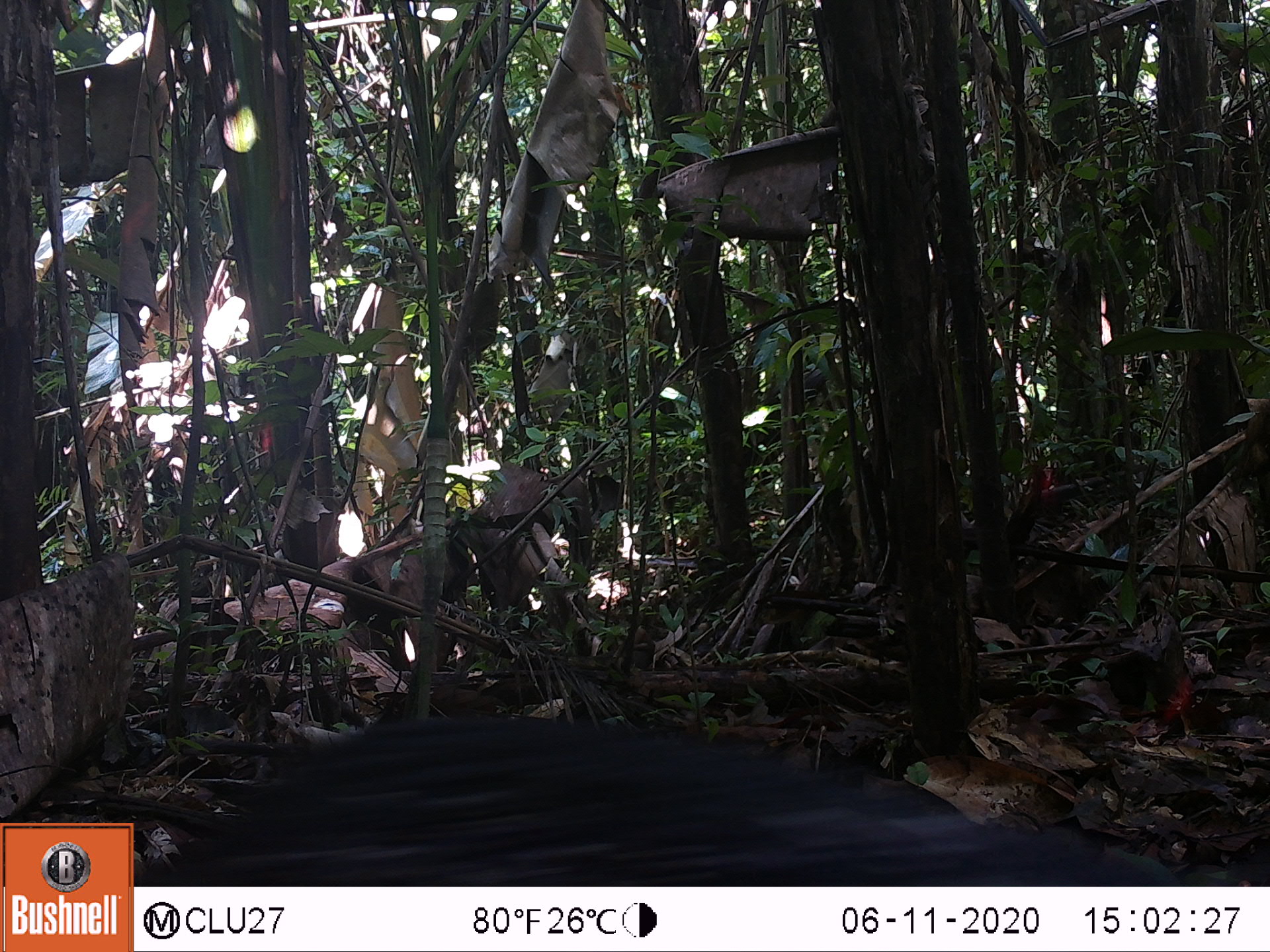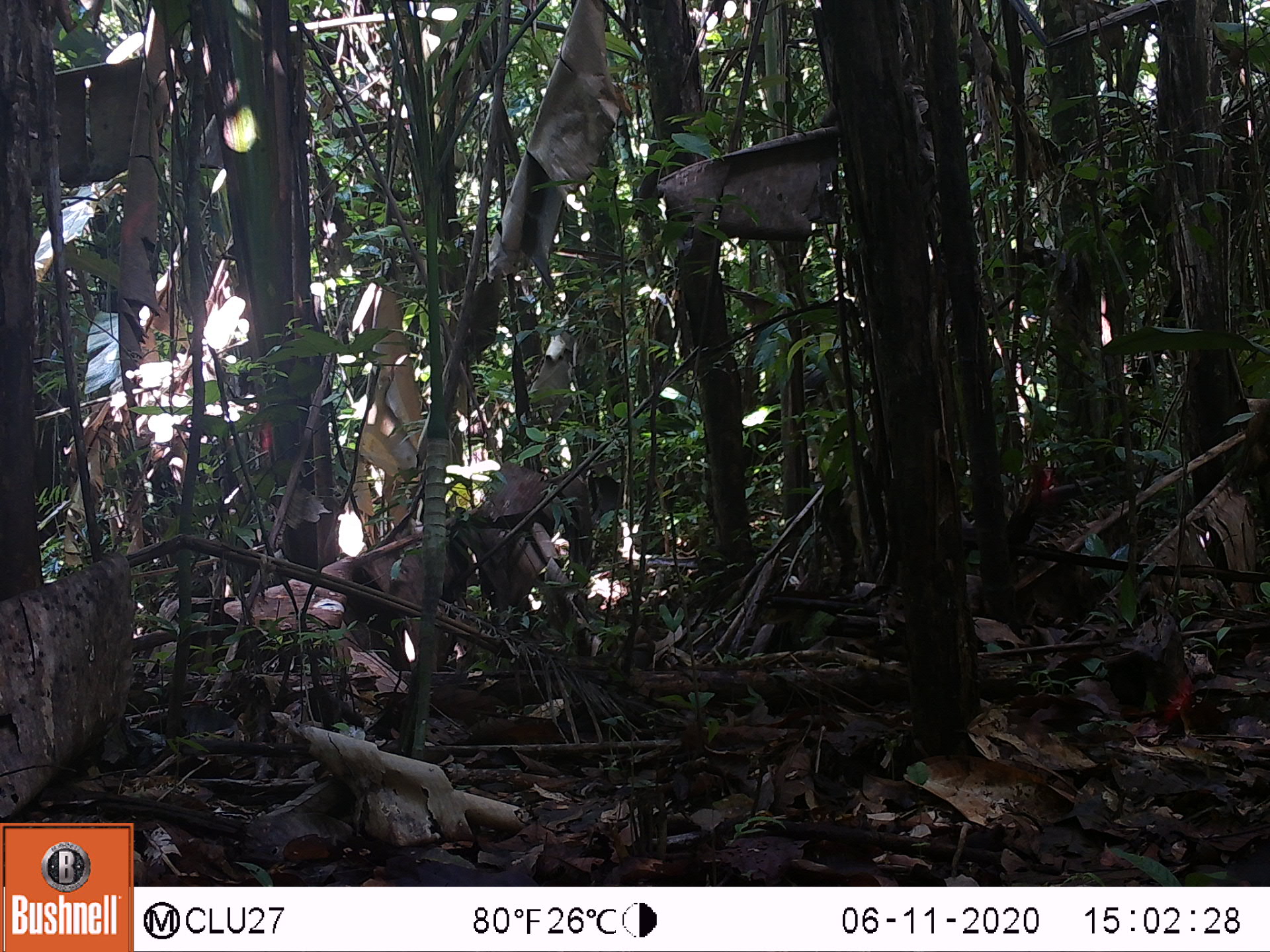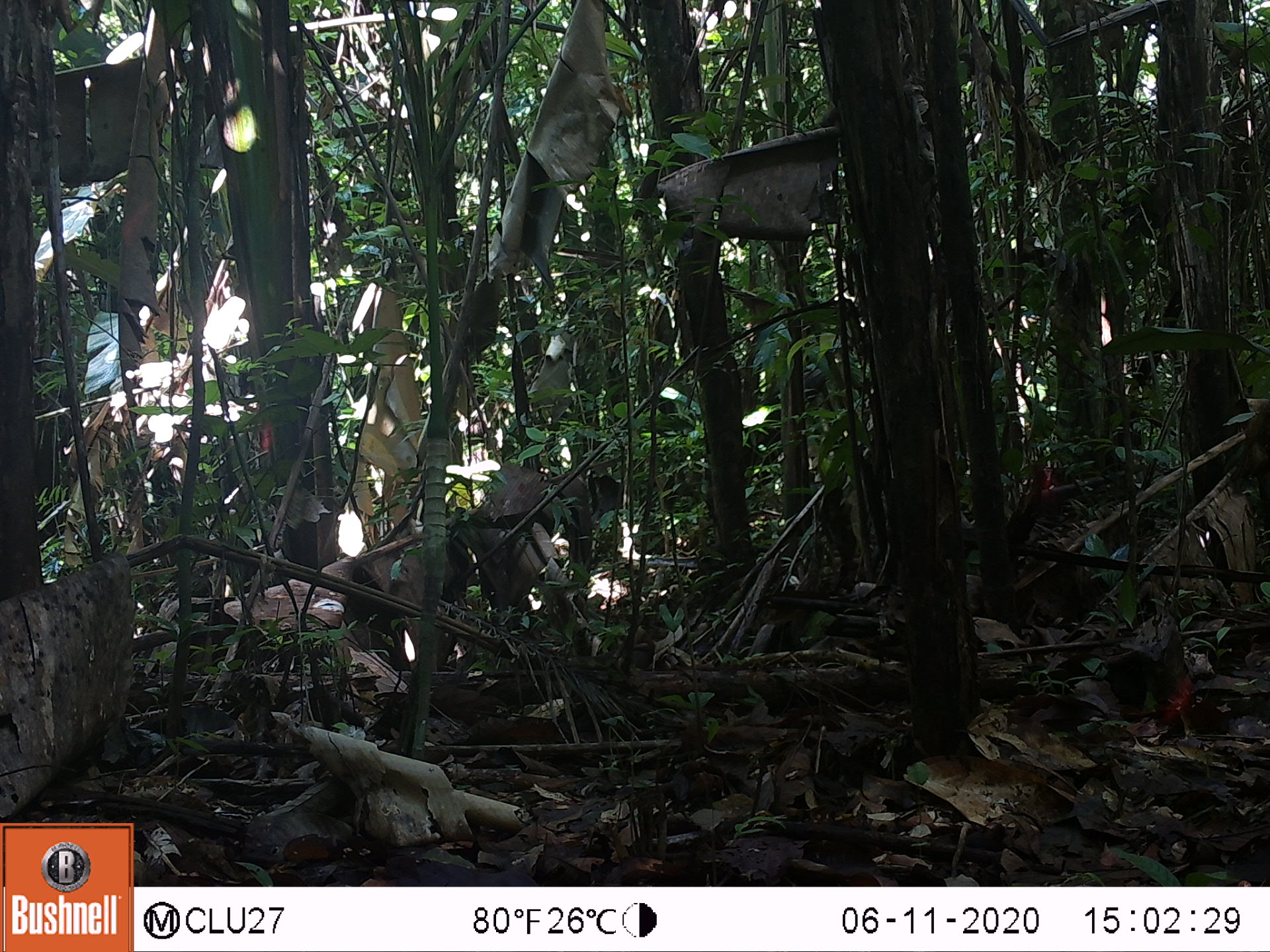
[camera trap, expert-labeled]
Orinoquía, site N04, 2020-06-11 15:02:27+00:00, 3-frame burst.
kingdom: Animalia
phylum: Chordata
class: Mammalia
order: Rodentia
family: Dasyproctidae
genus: Dasyprocta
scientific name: Dasyprocta fuliginosa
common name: black agouti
Black agouti (Dasyprocta fuliginosa).